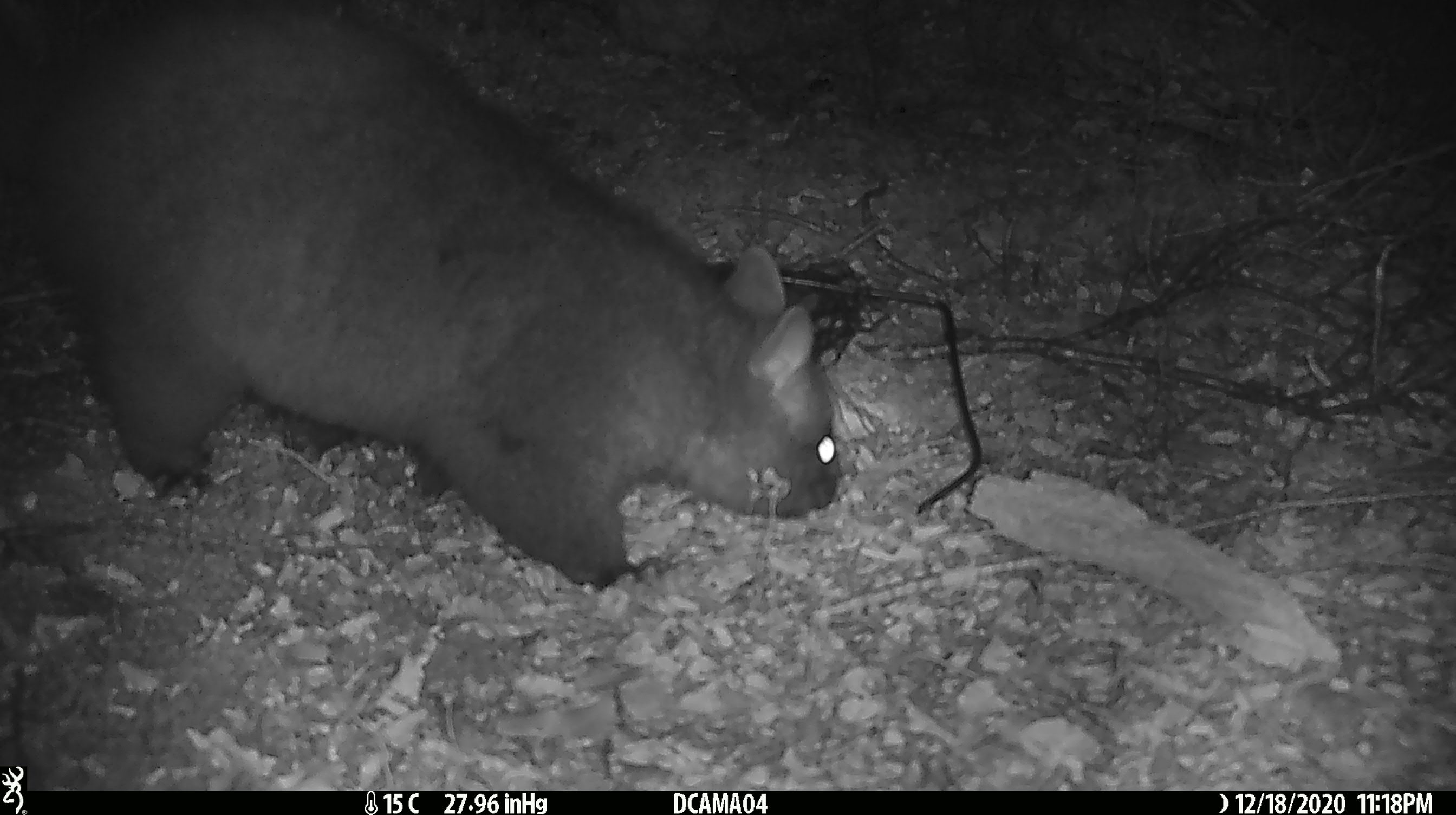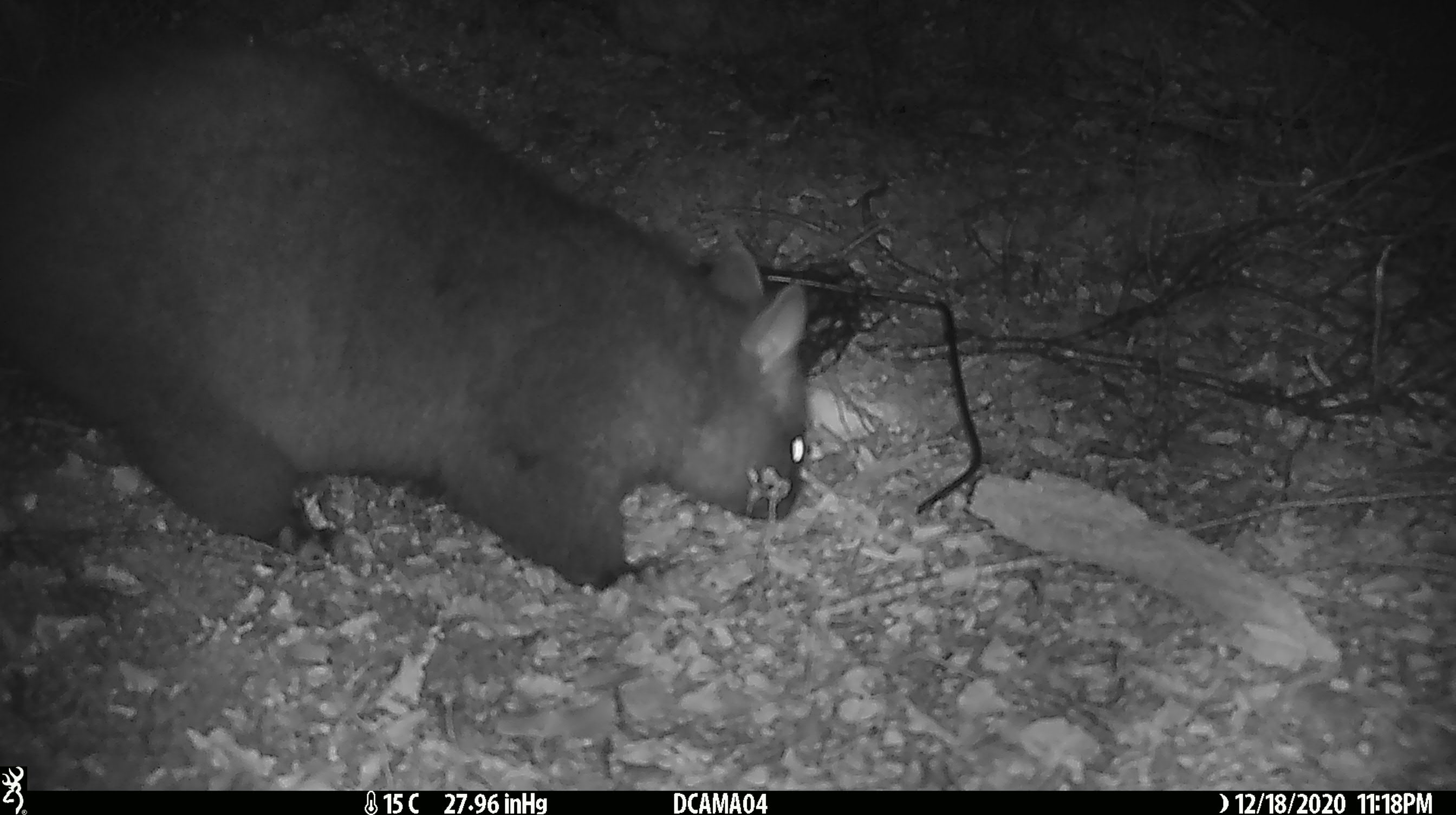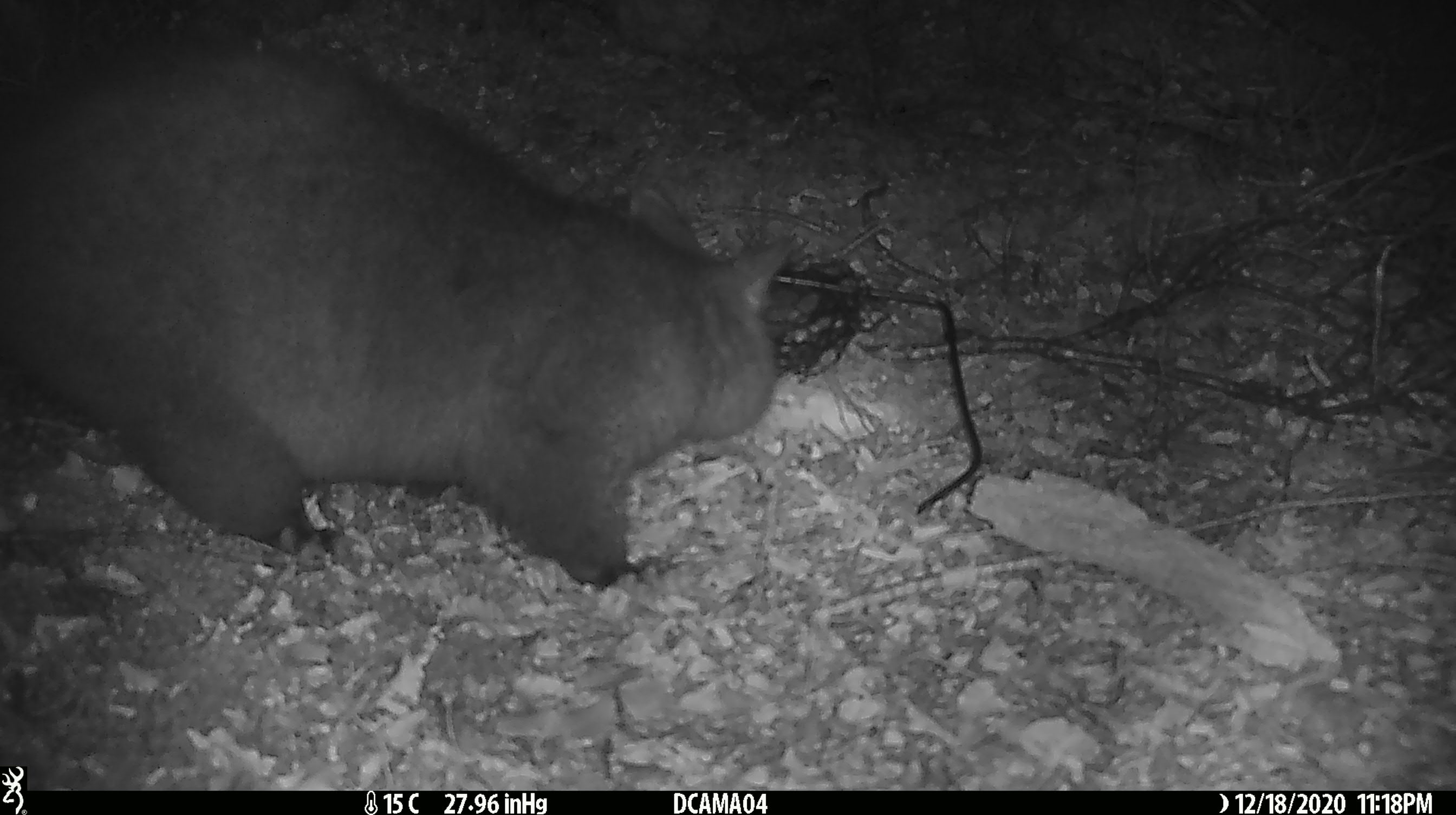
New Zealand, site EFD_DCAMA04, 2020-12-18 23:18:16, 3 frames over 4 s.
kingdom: Animalia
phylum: Chordata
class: Mammalia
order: Diprotodontia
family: Phalangeridae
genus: Trichosurus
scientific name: Trichosurus vulpecula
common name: common brushtail possum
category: possum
Possum (common brushtail possum) (Trichosurus vulpecula).